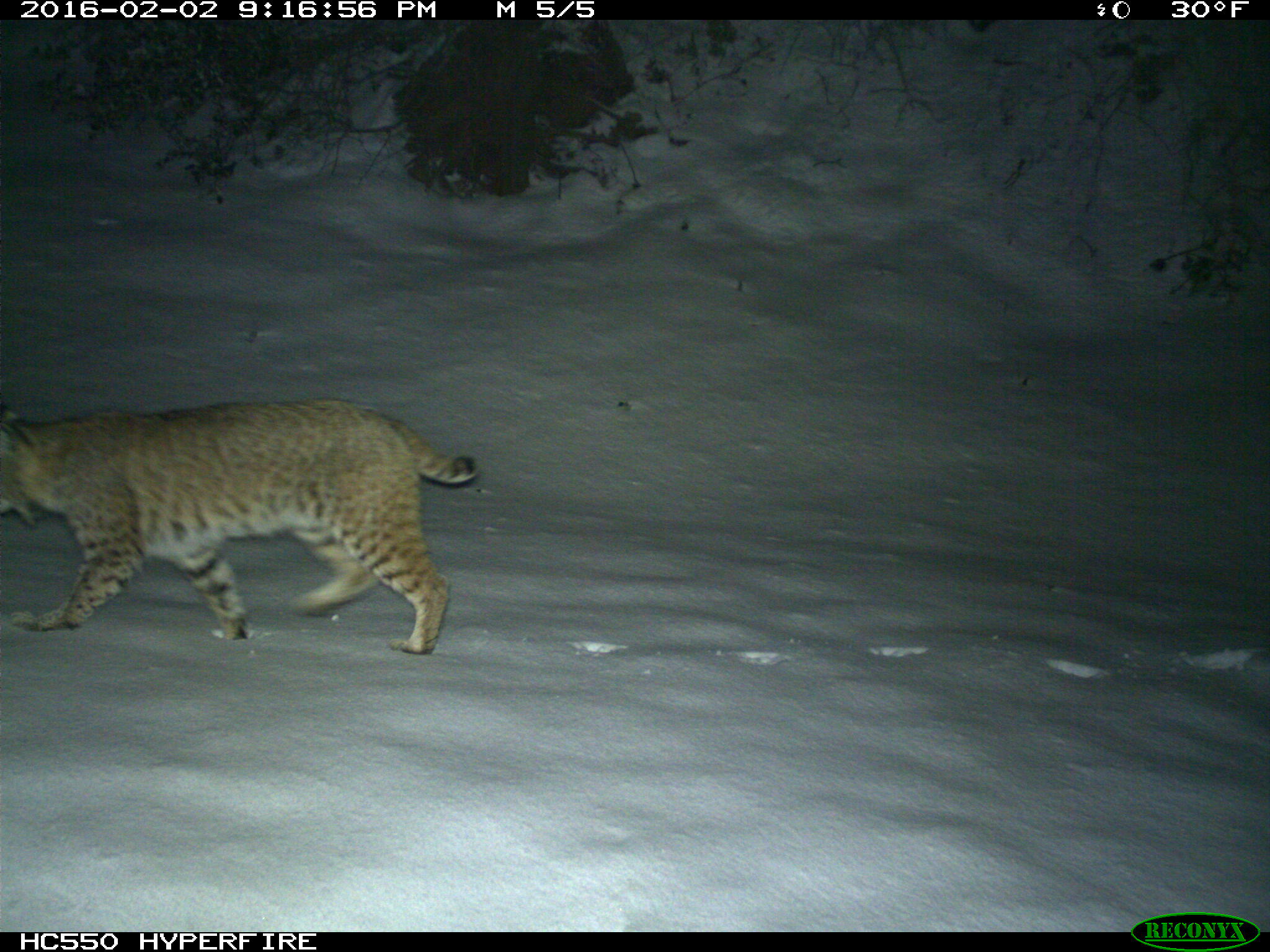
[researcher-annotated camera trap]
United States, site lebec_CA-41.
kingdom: Animalia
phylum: Chordata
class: Mammalia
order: Carnivora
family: Felidae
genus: Lynx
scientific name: Lynx rufus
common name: bobcat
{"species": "Lynx rufus (bobcat)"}